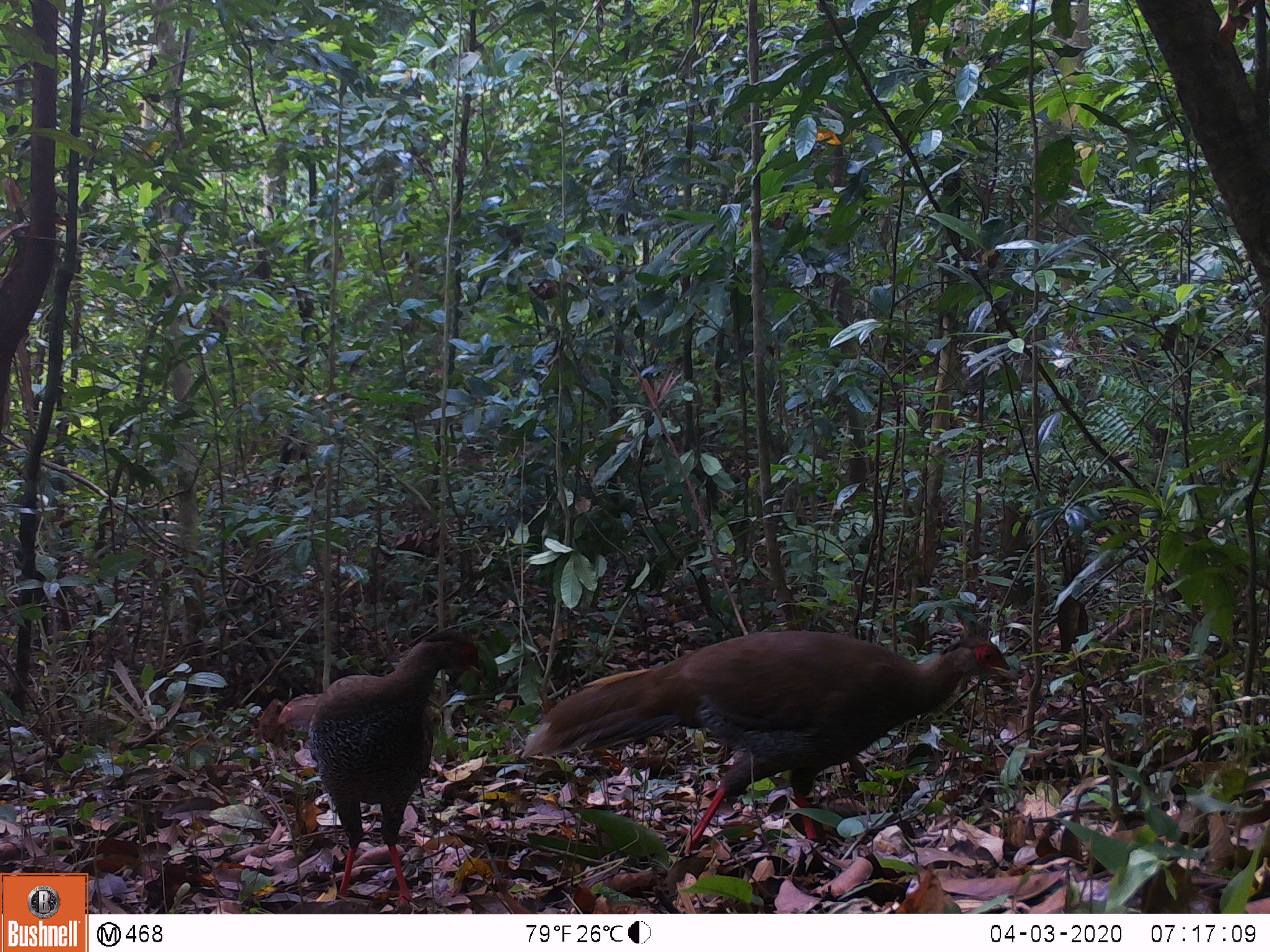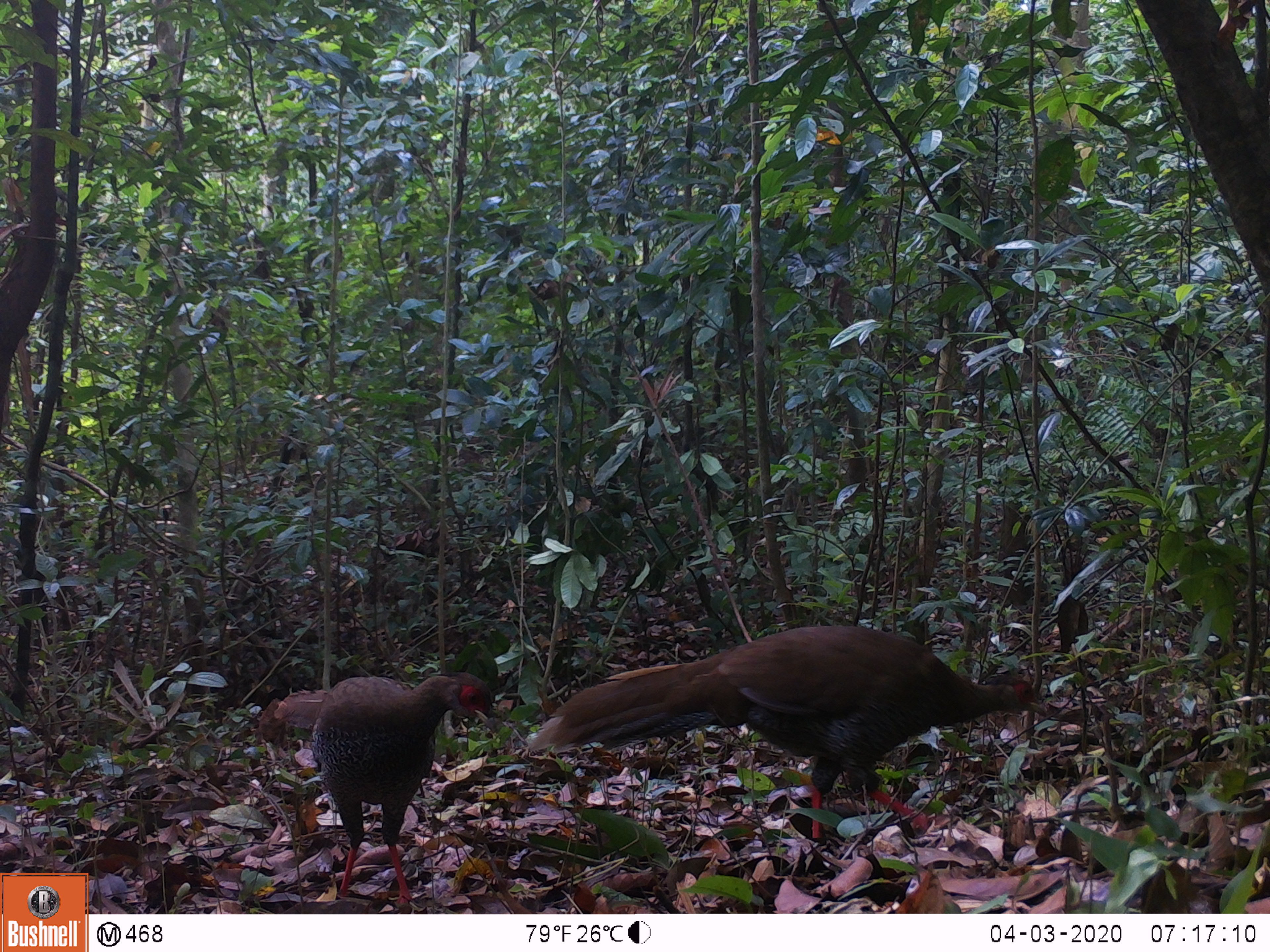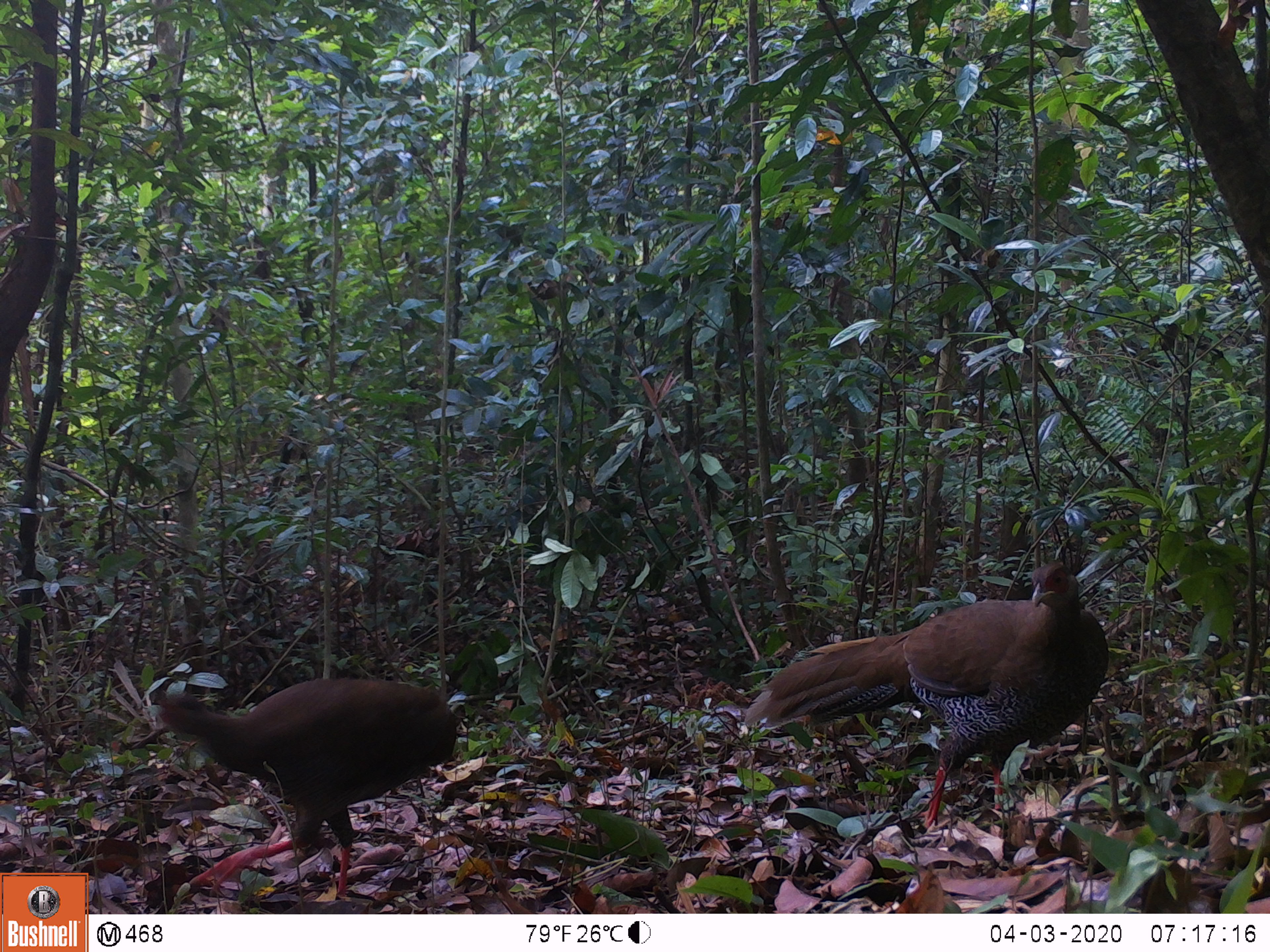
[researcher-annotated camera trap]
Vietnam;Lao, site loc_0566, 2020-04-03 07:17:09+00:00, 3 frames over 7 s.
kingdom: Animalia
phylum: Chordata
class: Aves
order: Galliformes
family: Phasianidae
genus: Lophura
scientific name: Lophura nycthemera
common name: silver pheasant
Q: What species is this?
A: Silver pheasant (Lophura nycthemera).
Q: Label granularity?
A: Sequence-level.